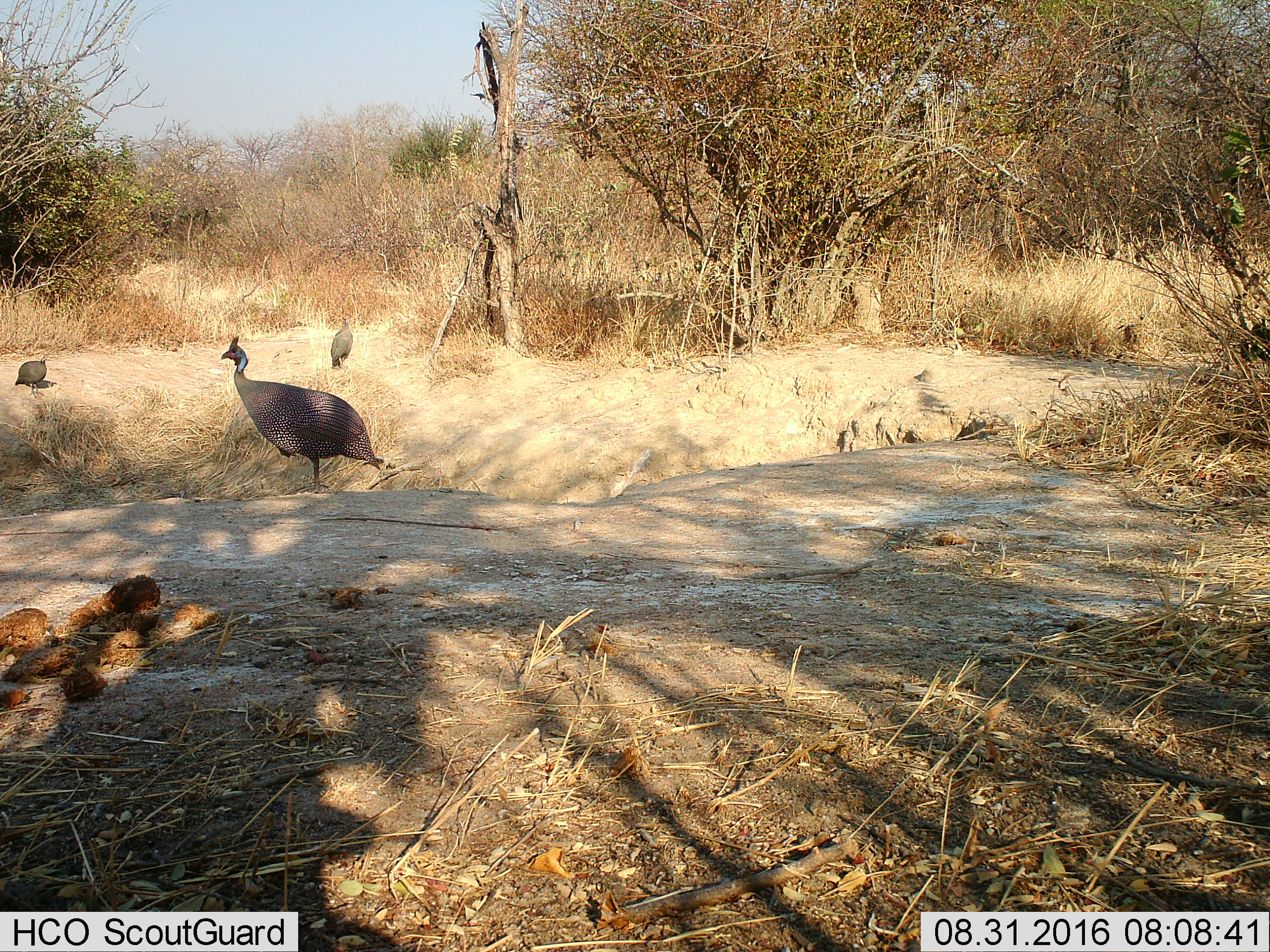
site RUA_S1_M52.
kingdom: Animalia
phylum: Chordata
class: Aves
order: Galliformes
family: Numididae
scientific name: Numididae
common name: guineafowl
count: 3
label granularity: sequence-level